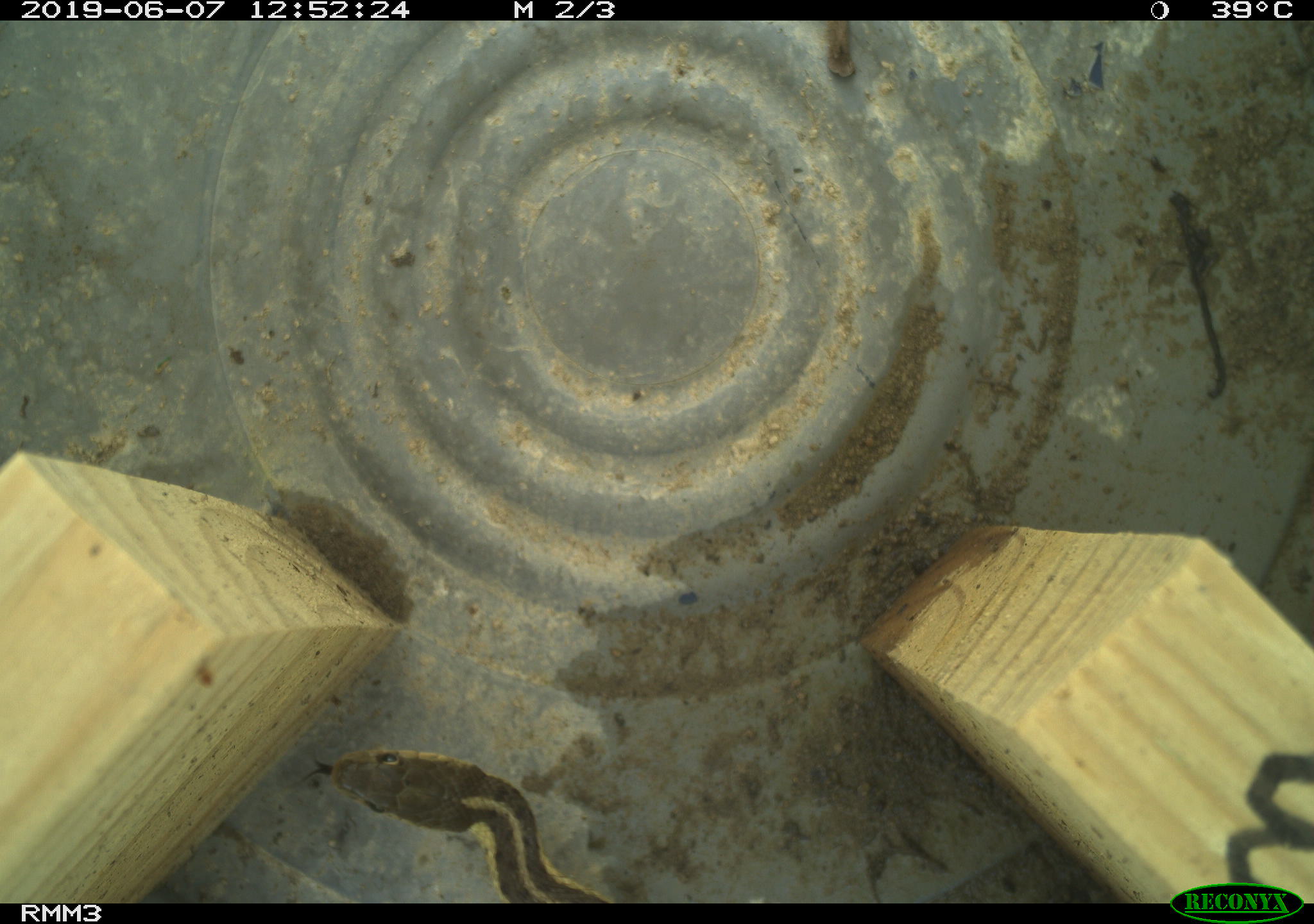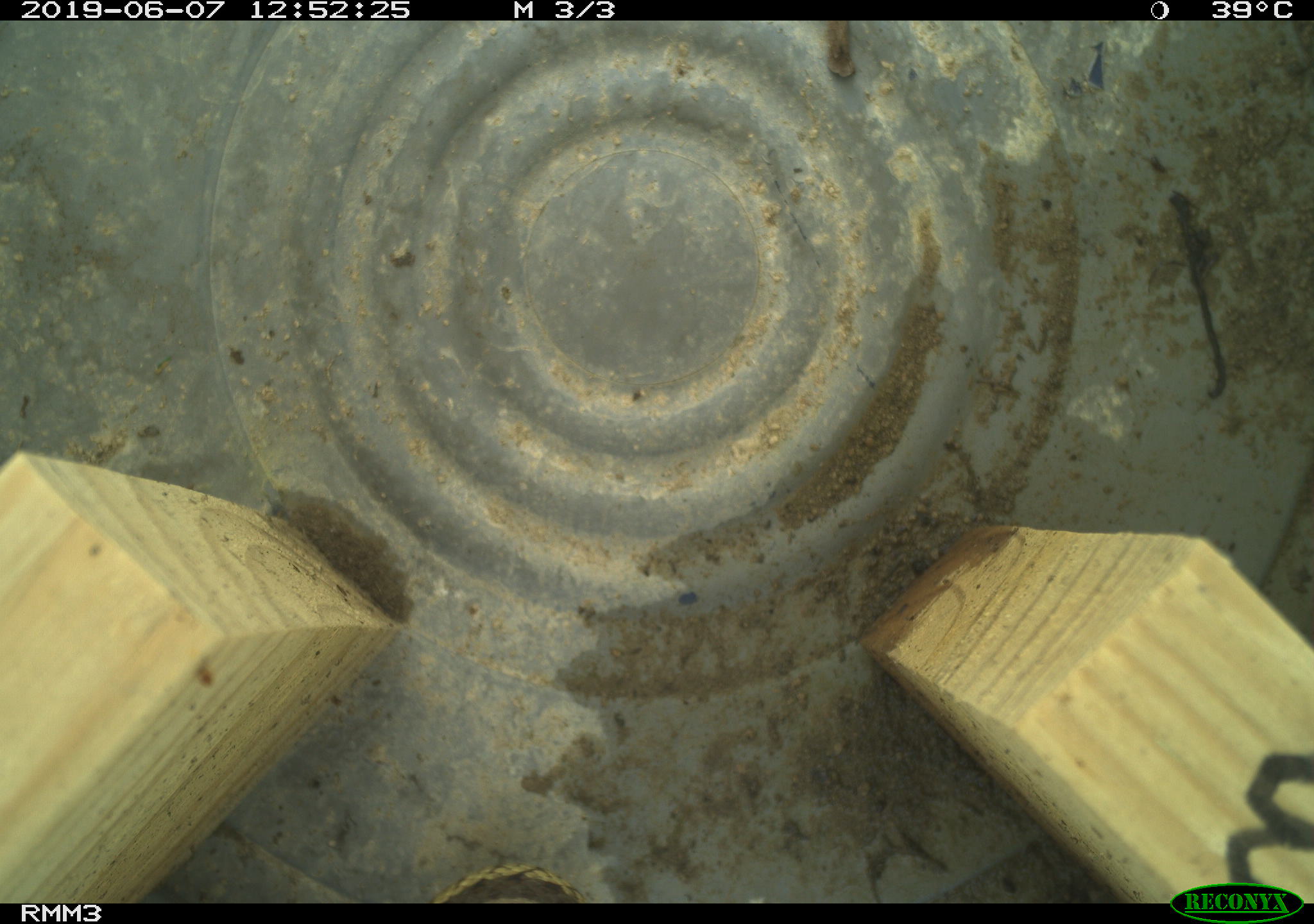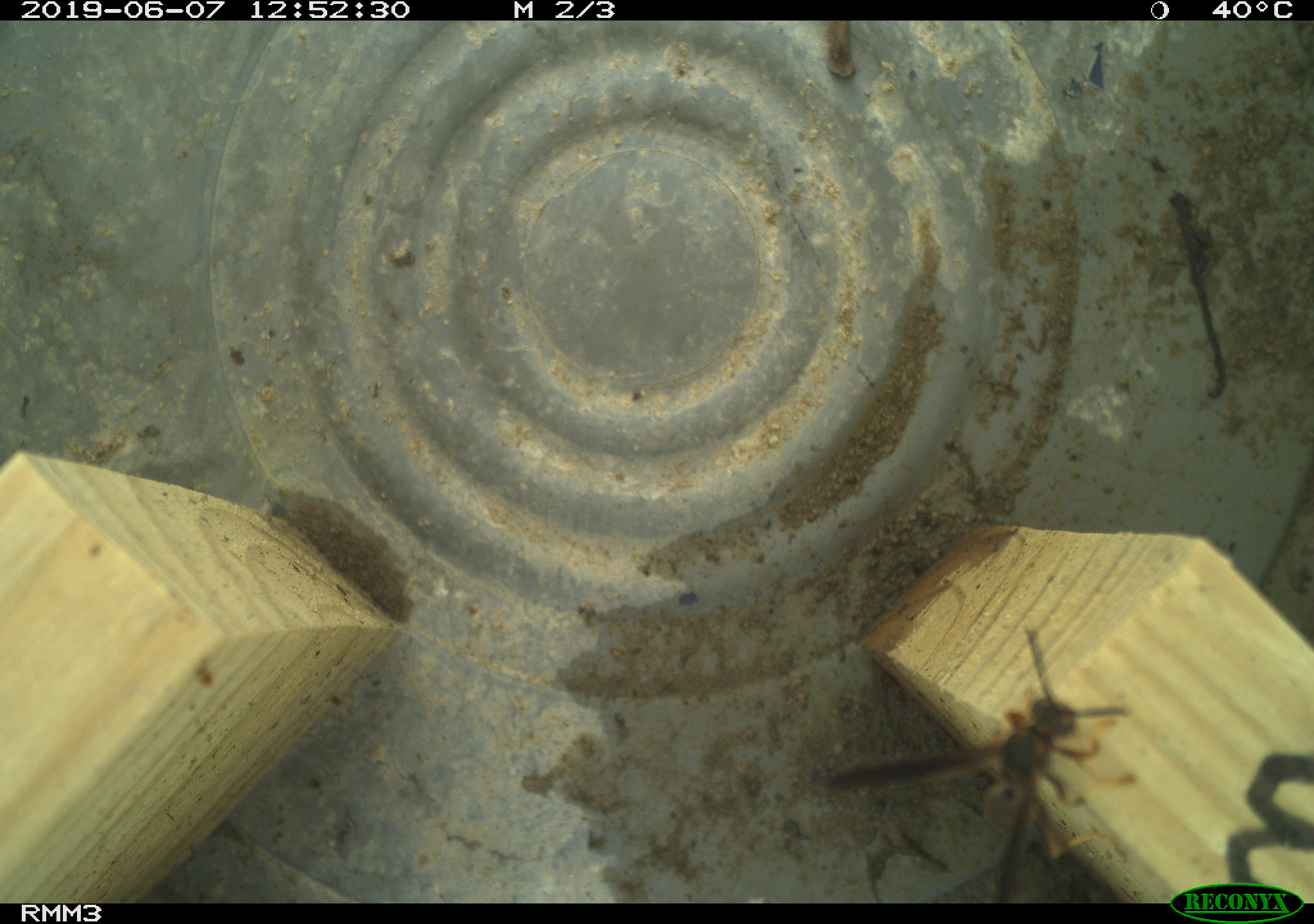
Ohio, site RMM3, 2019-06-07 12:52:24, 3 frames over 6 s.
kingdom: Animalia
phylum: Chordata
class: Reptilia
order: Squamata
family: Colubridae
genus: Thamnophis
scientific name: Thamnophis sirtalis sirtalis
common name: eastern gartersnake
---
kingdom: Animalia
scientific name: Animalia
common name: animal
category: invertebrate